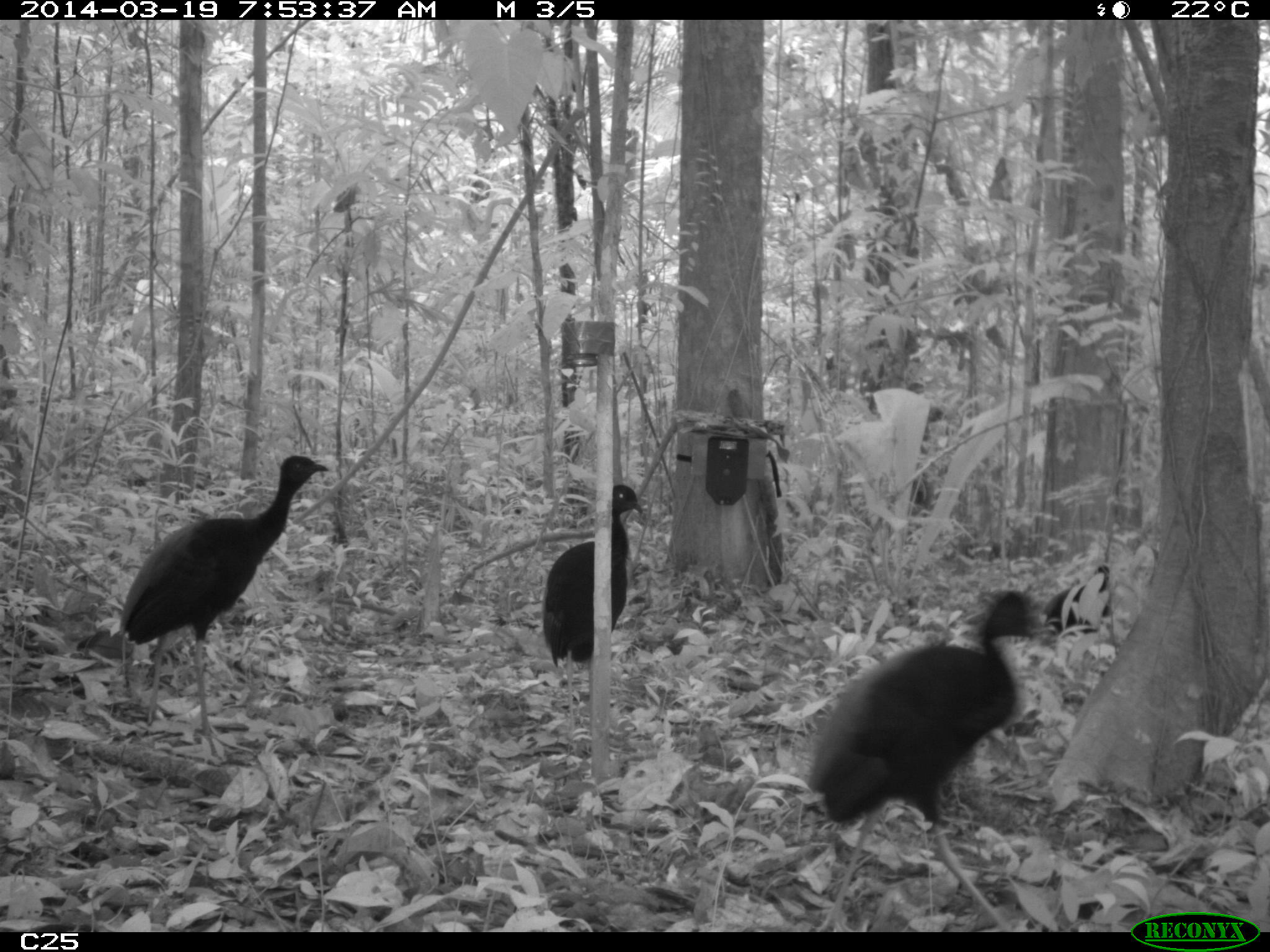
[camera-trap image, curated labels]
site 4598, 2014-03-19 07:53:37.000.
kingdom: Animalia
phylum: Chordata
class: Aves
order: Gruiformes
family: Psophiidae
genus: Psophia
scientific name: Psophia crepitans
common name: gray-winged trumpeter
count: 6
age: adult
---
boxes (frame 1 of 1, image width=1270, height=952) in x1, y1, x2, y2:
psophia crepitans: 798, 586, 1052, 929; 118, 452, 331, 764; 541, 483, 644, 737; 1039, 564, 1112, 637